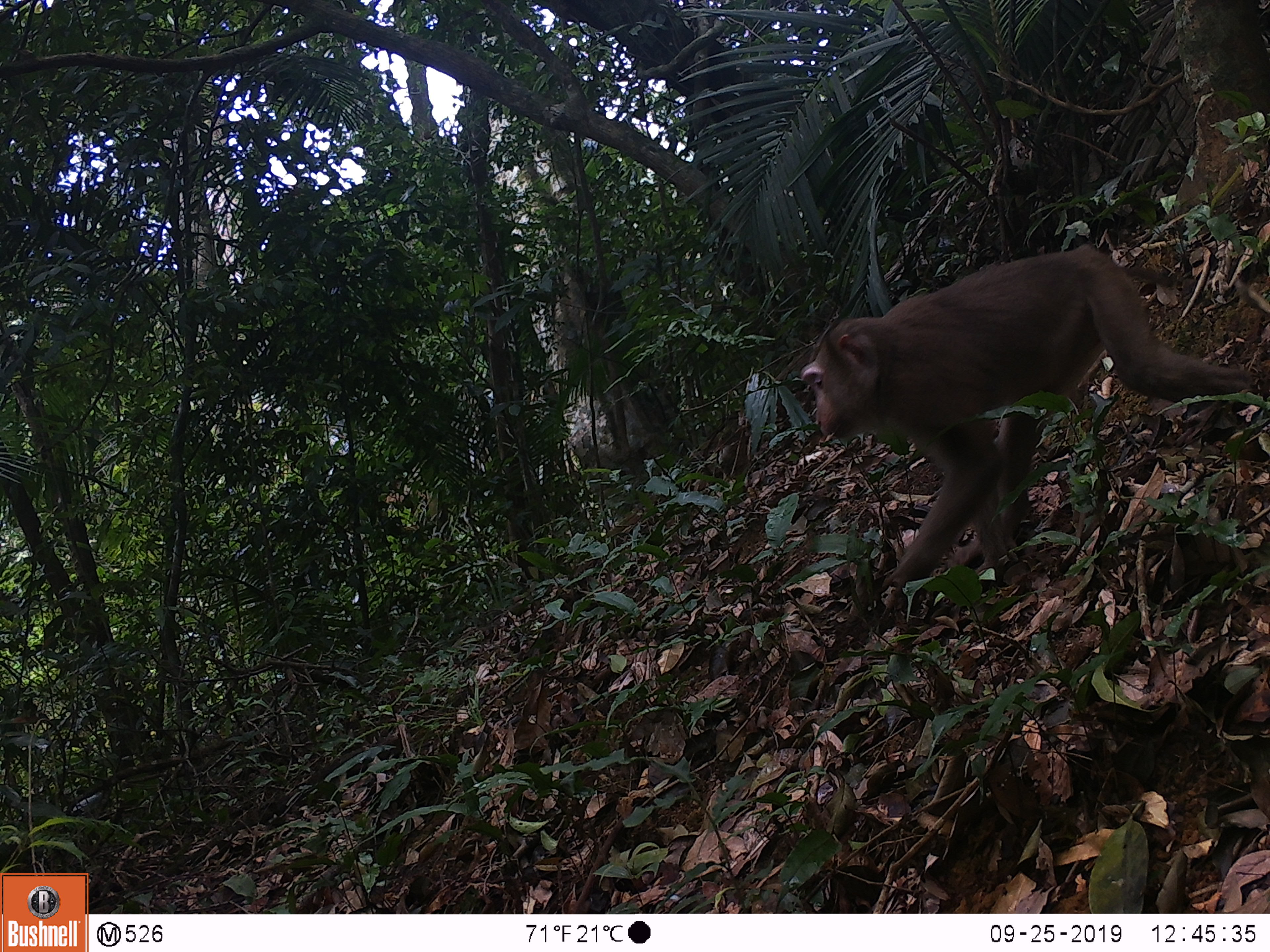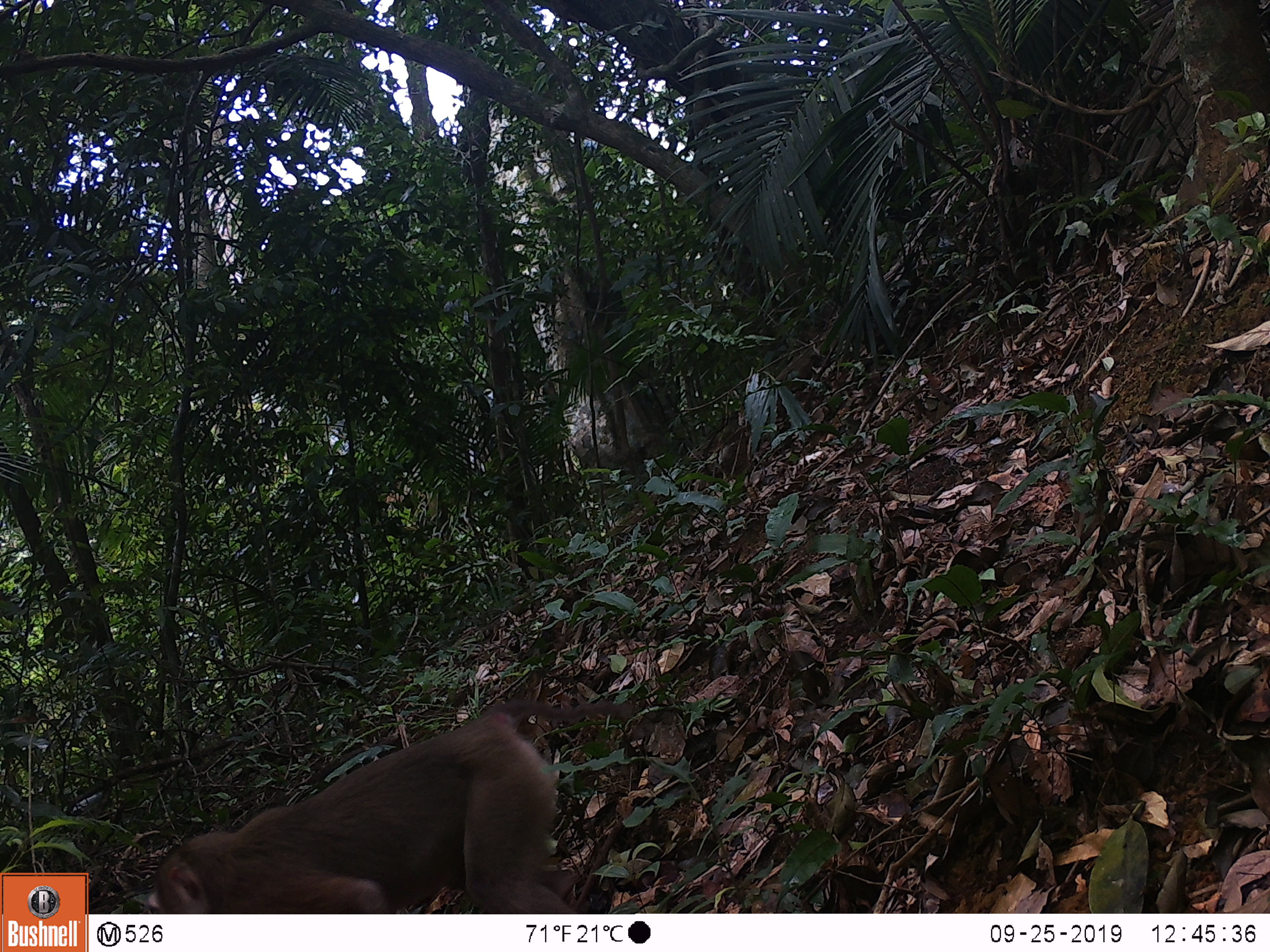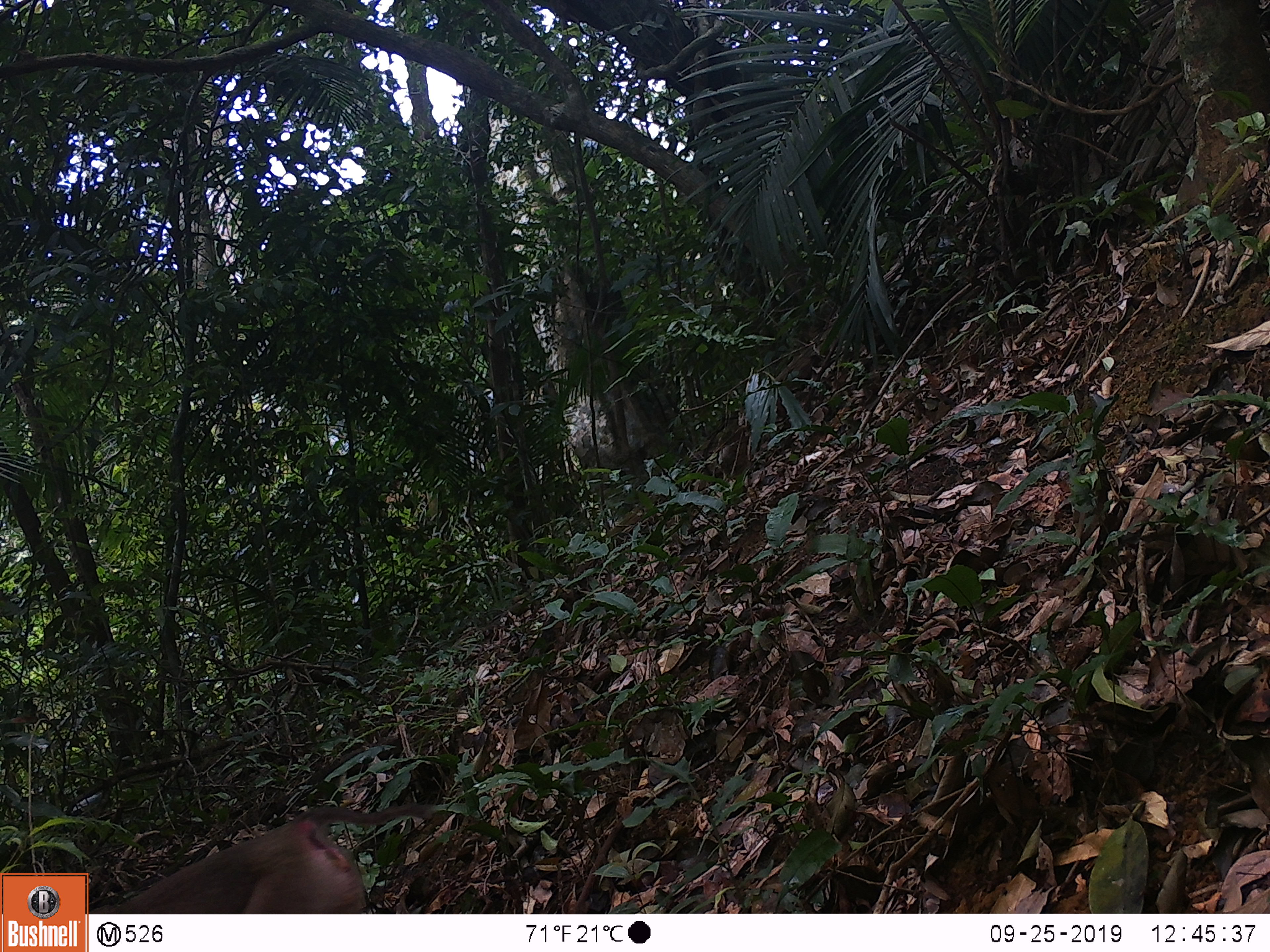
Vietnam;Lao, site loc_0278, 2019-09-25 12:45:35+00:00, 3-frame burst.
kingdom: Animalia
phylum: Chordata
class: Mammalia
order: Primates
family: Cercopithecidae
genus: Macaca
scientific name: Macaca nemestrina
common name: pig-tailed macaque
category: pig tailed macaque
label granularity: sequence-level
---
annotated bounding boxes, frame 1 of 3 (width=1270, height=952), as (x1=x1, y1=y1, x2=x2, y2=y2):
pig tailed macaque: (x1=797, y1=242, x2=1252, y2=617)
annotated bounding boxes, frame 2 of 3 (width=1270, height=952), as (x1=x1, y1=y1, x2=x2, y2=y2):
pig tailed macaque: (x1=146, y1=694, x2=632, y2=913)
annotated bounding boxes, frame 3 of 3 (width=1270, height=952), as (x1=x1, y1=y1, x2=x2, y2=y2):
pig tailed macaque: (x1=87, y1=802, x2=434, y2=914)